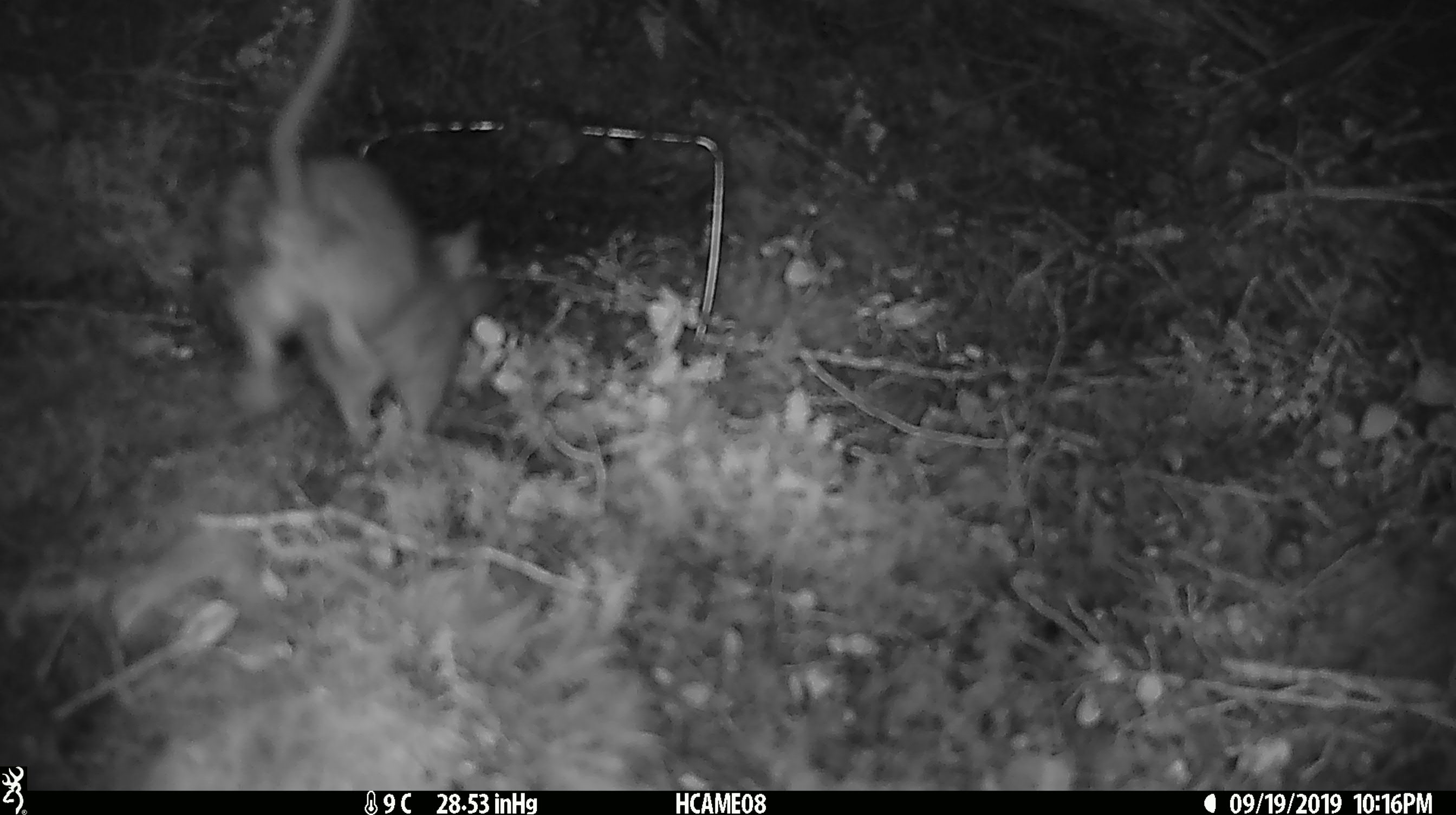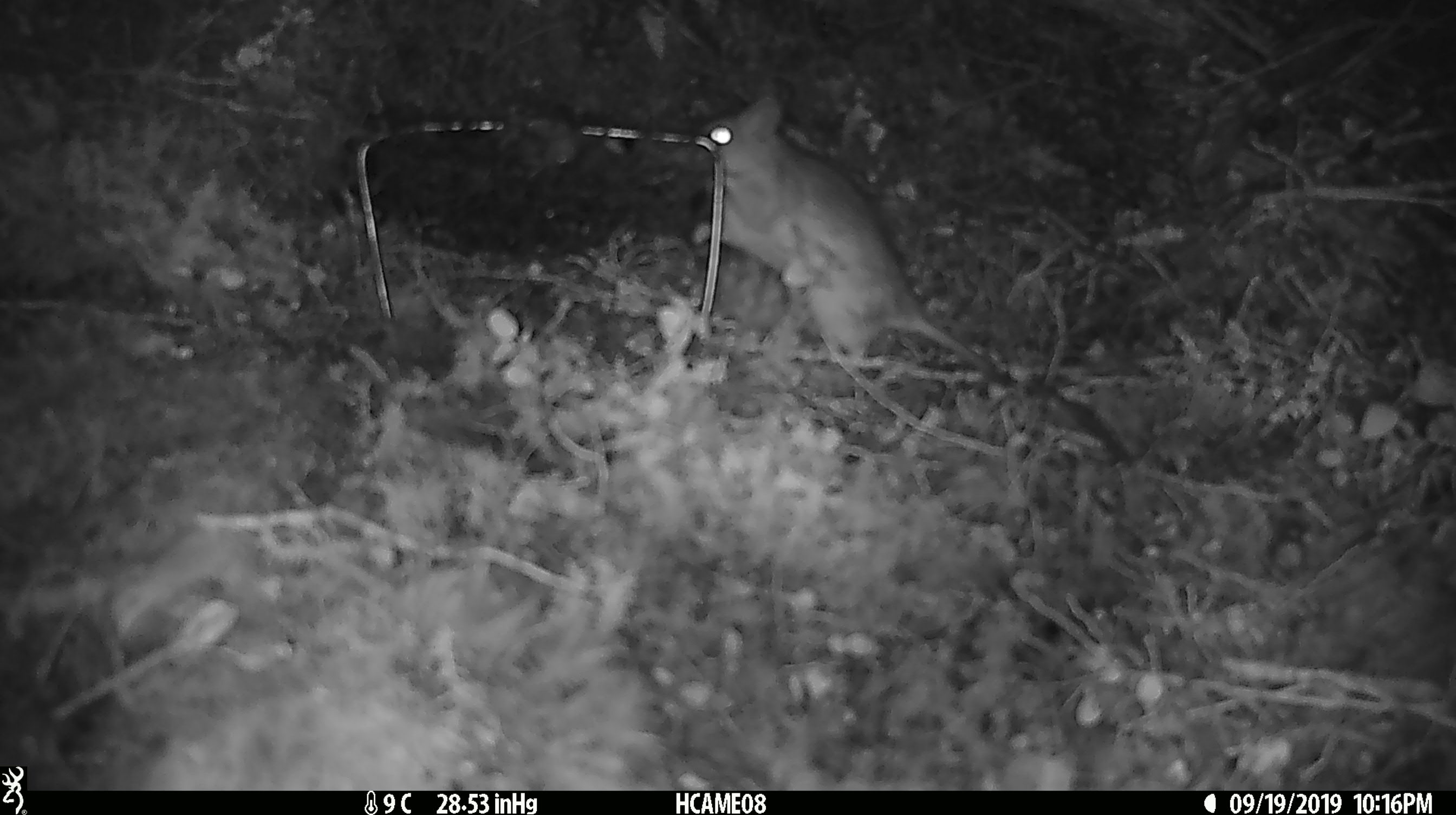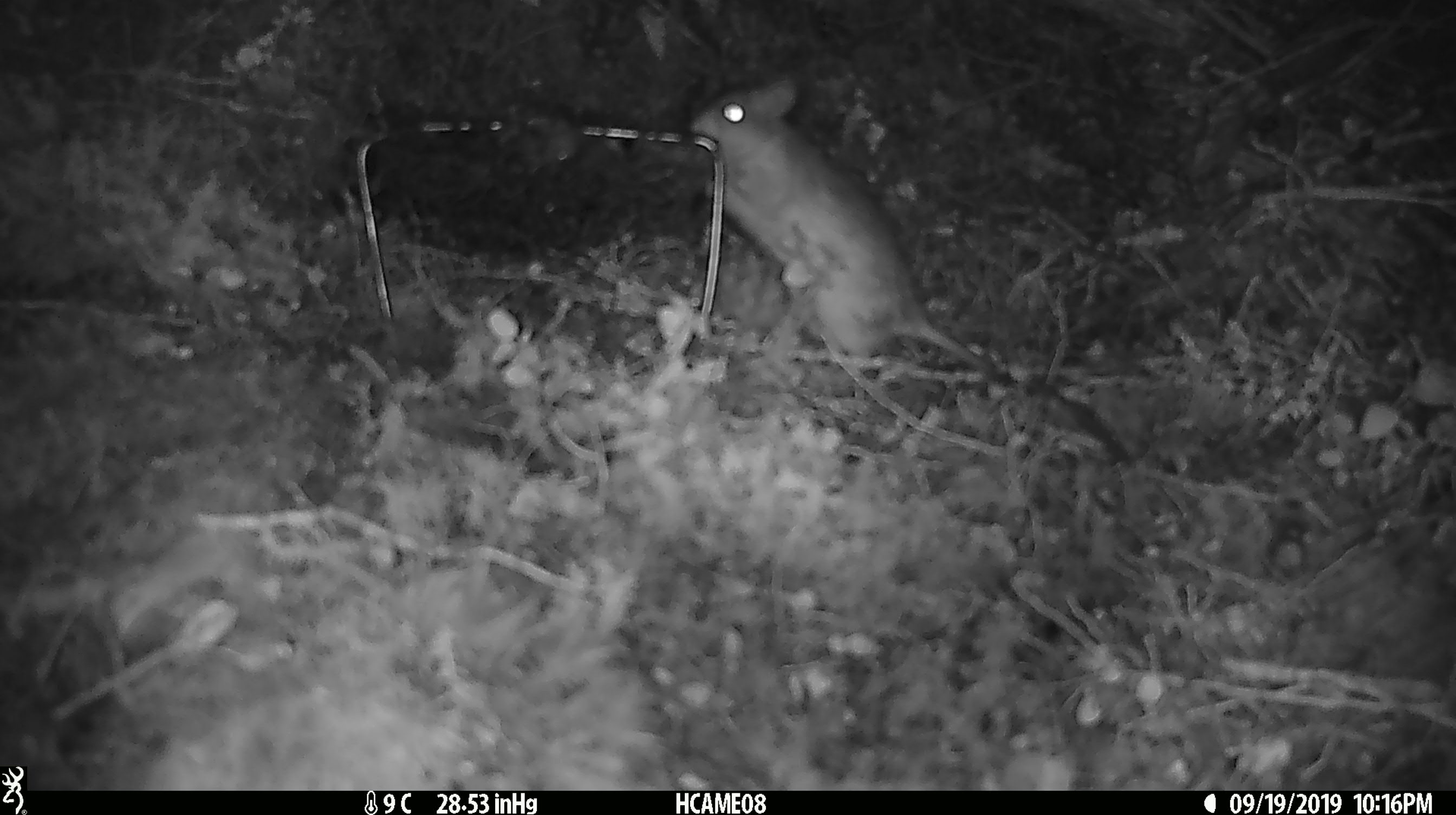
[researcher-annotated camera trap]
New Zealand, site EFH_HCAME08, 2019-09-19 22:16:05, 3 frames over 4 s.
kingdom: Animalia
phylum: Chordata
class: Mammalia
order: Rodentia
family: Muridae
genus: Rattus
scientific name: Rattus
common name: rat